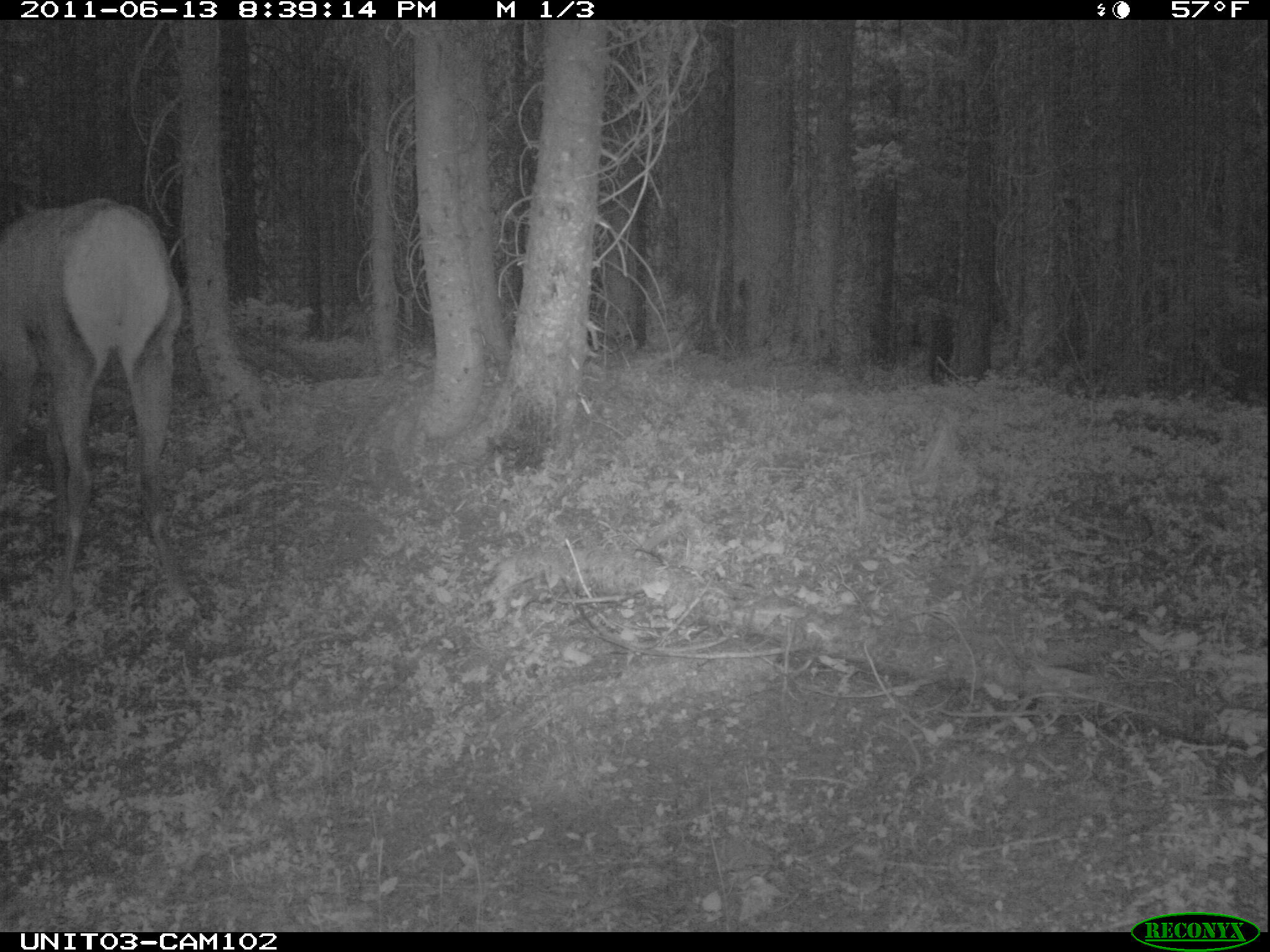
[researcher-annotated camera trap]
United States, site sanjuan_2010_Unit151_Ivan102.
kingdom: Animalia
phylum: Chordata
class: Mammalia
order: Artiodactyla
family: Cervidae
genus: Cervus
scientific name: Cervus elaphus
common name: red deer